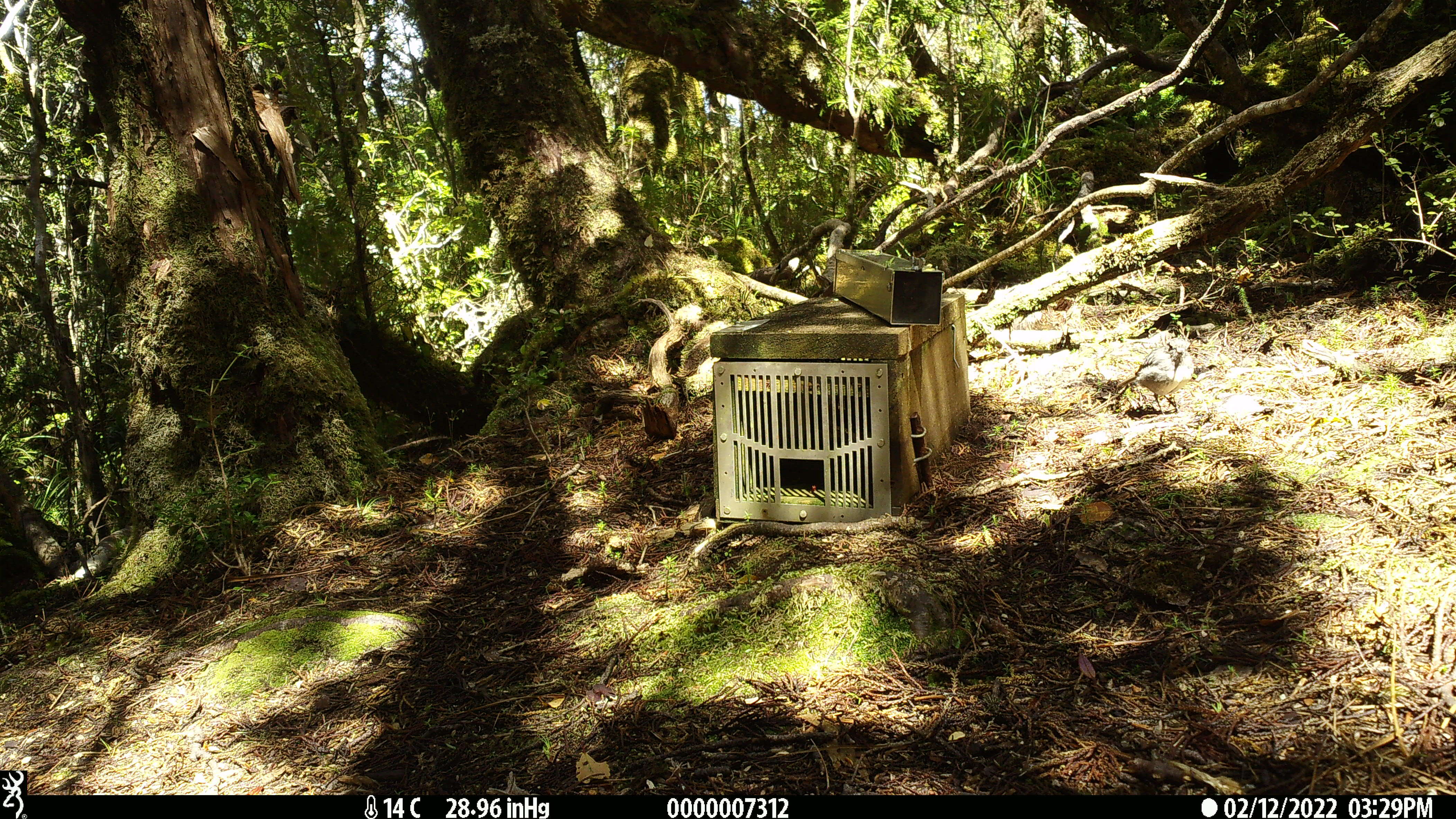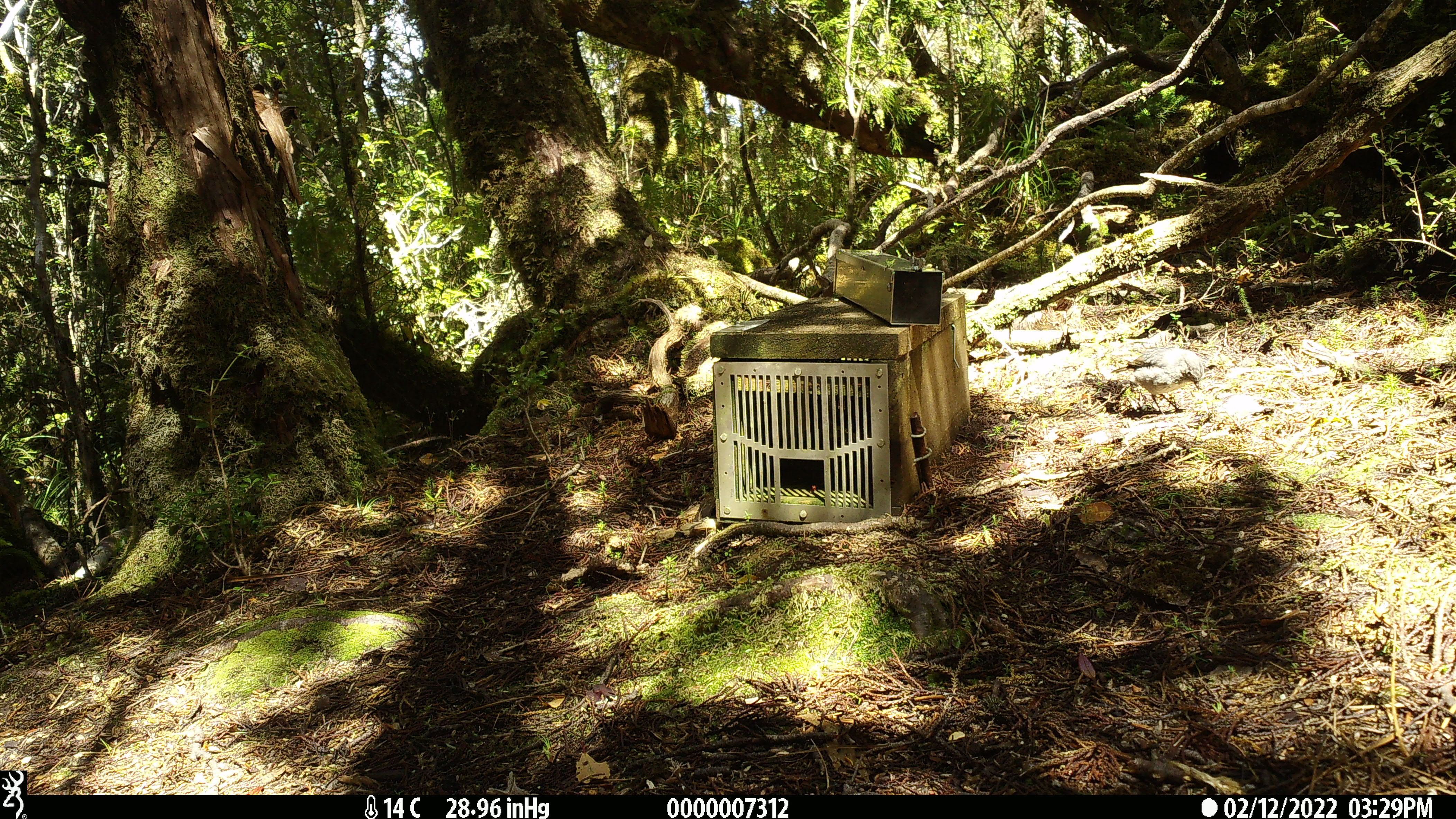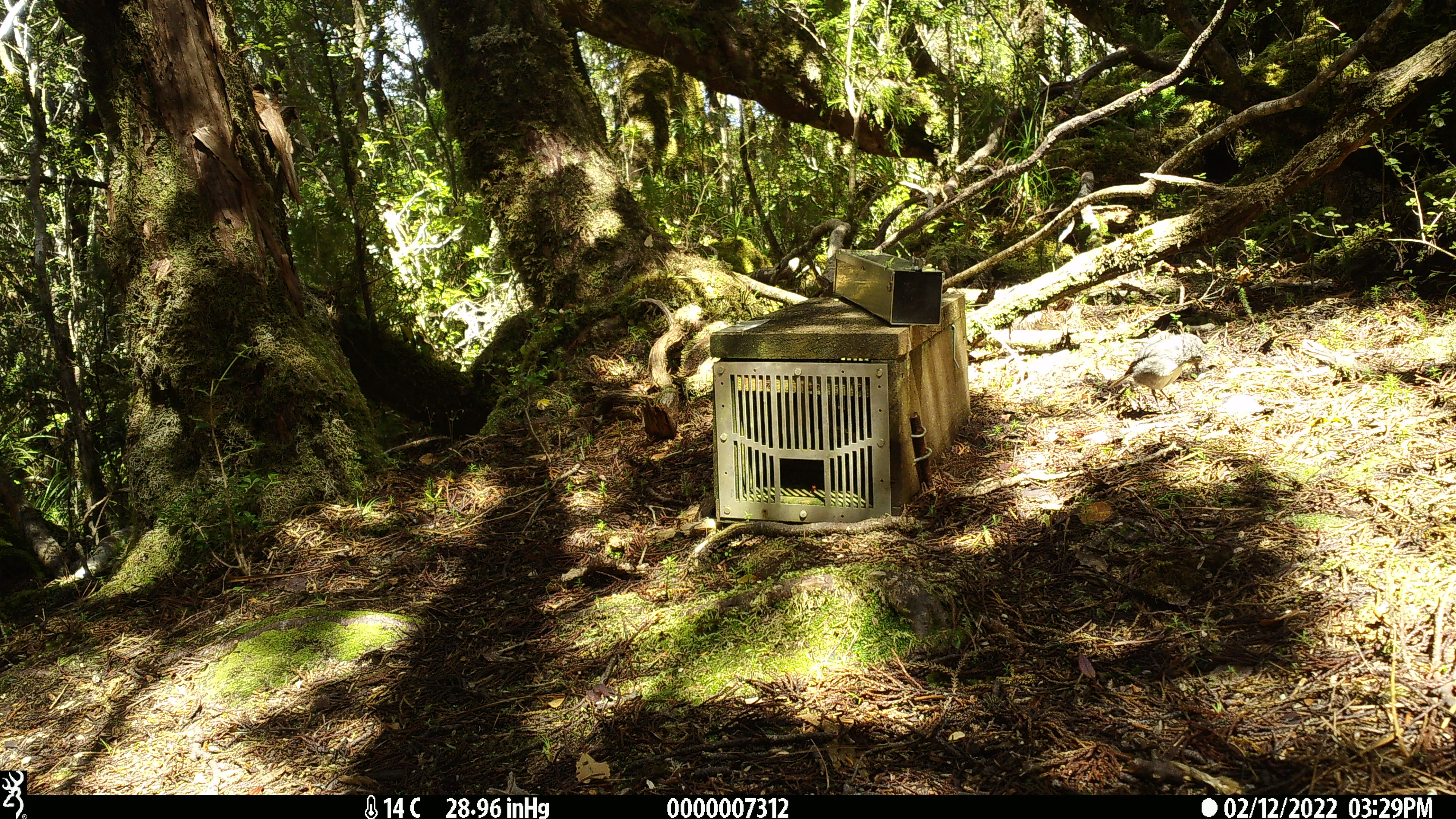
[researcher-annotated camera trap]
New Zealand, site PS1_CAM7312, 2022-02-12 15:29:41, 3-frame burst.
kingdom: Animalia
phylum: Chordata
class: Aves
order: Passeriformes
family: Petroicidae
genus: Petroica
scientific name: Petroica australis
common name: new zealand robin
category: robin